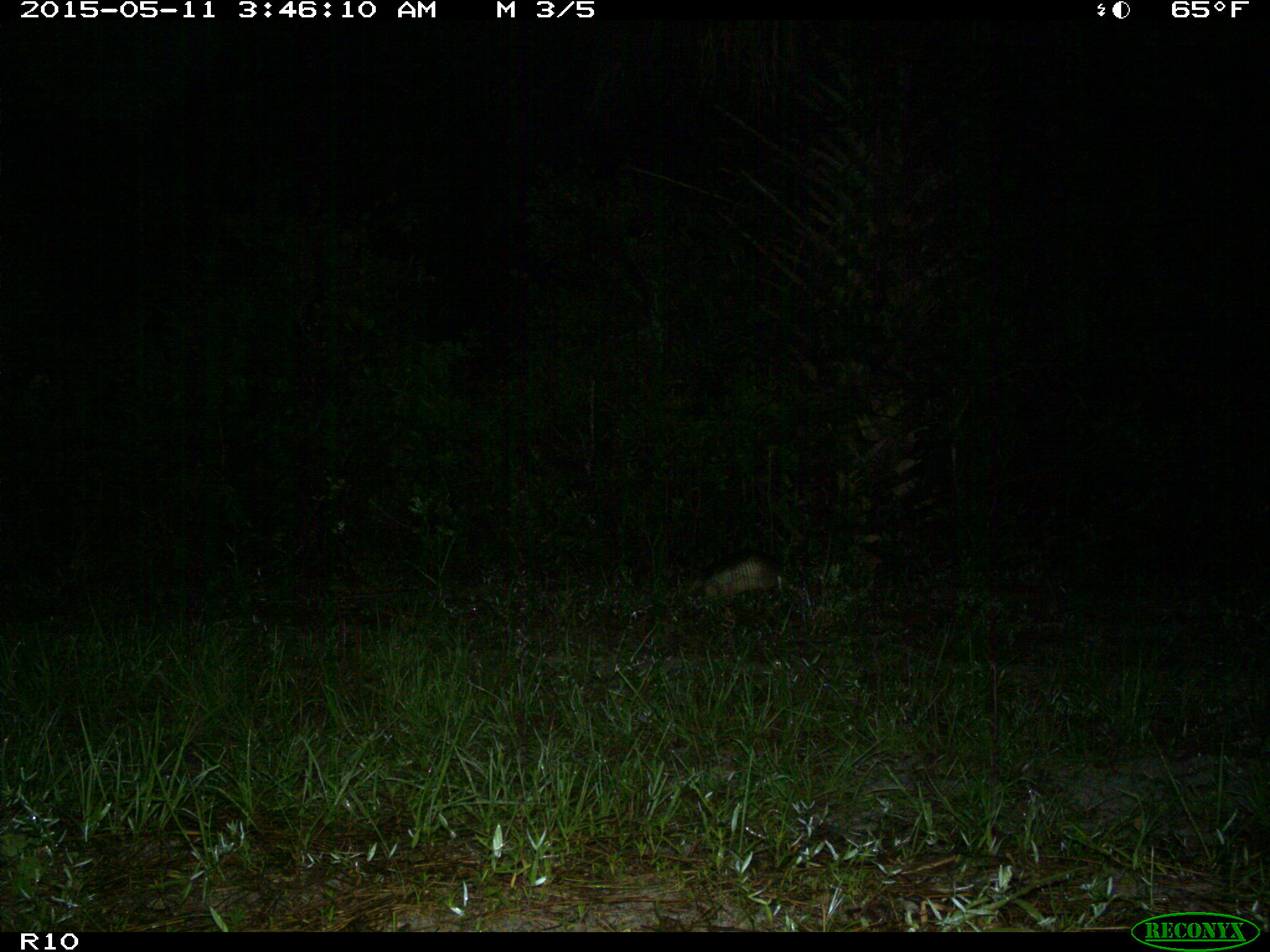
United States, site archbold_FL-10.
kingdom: Animalia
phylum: Chordata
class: Mammalia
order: Cingulata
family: Dasypodidae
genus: Dasypus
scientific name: Dasypus novemcinctus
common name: nine-banded armadillo